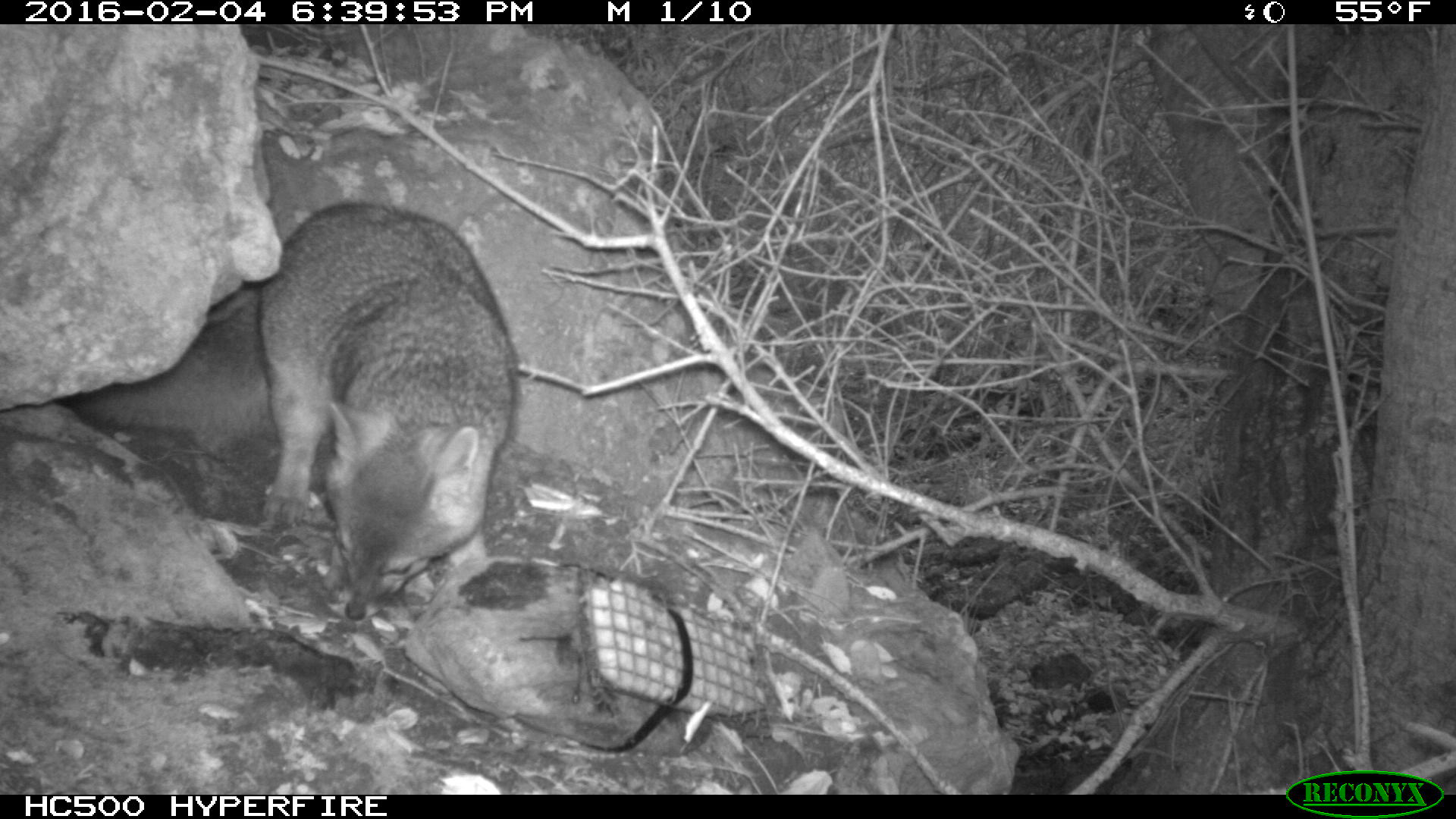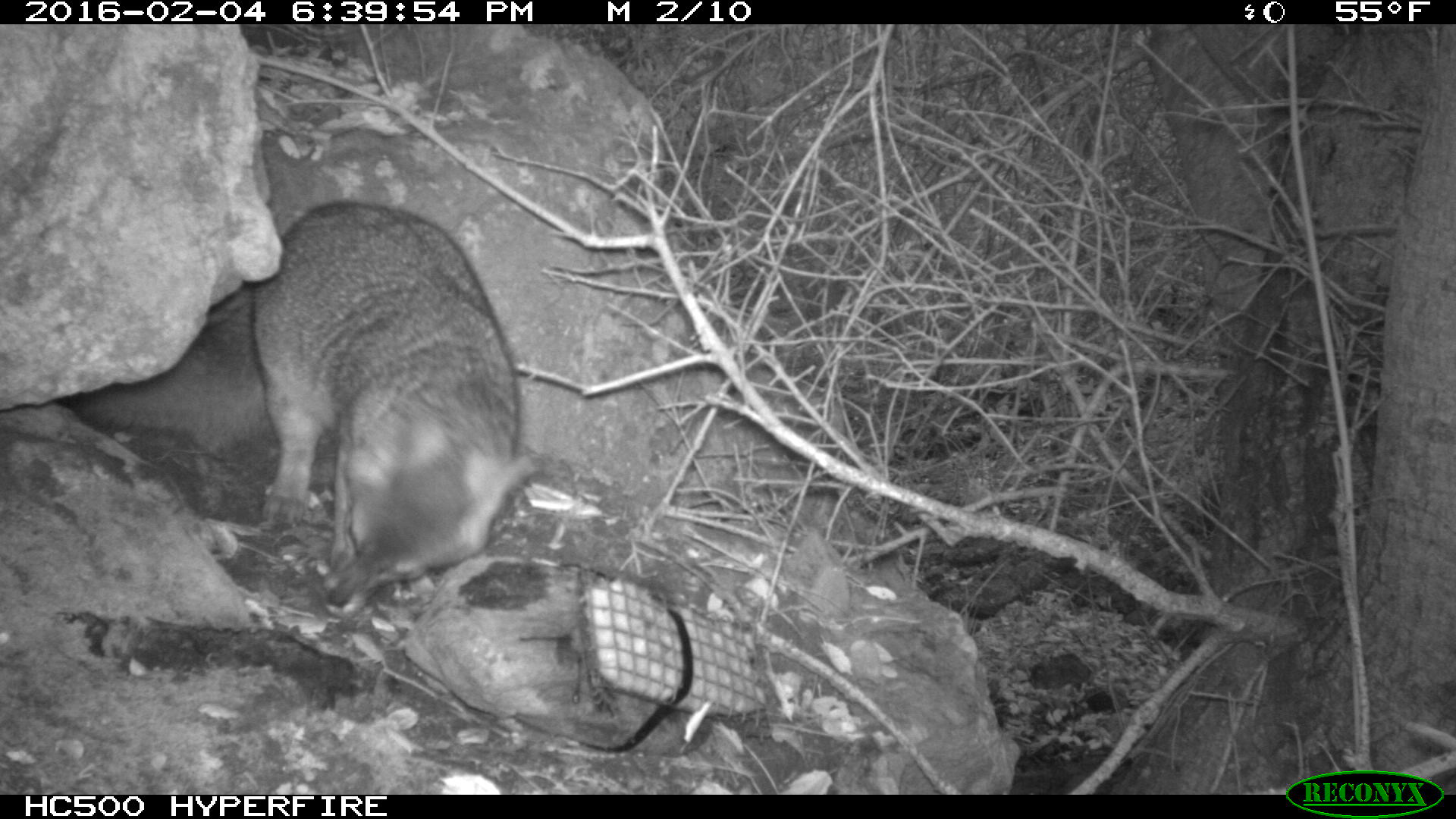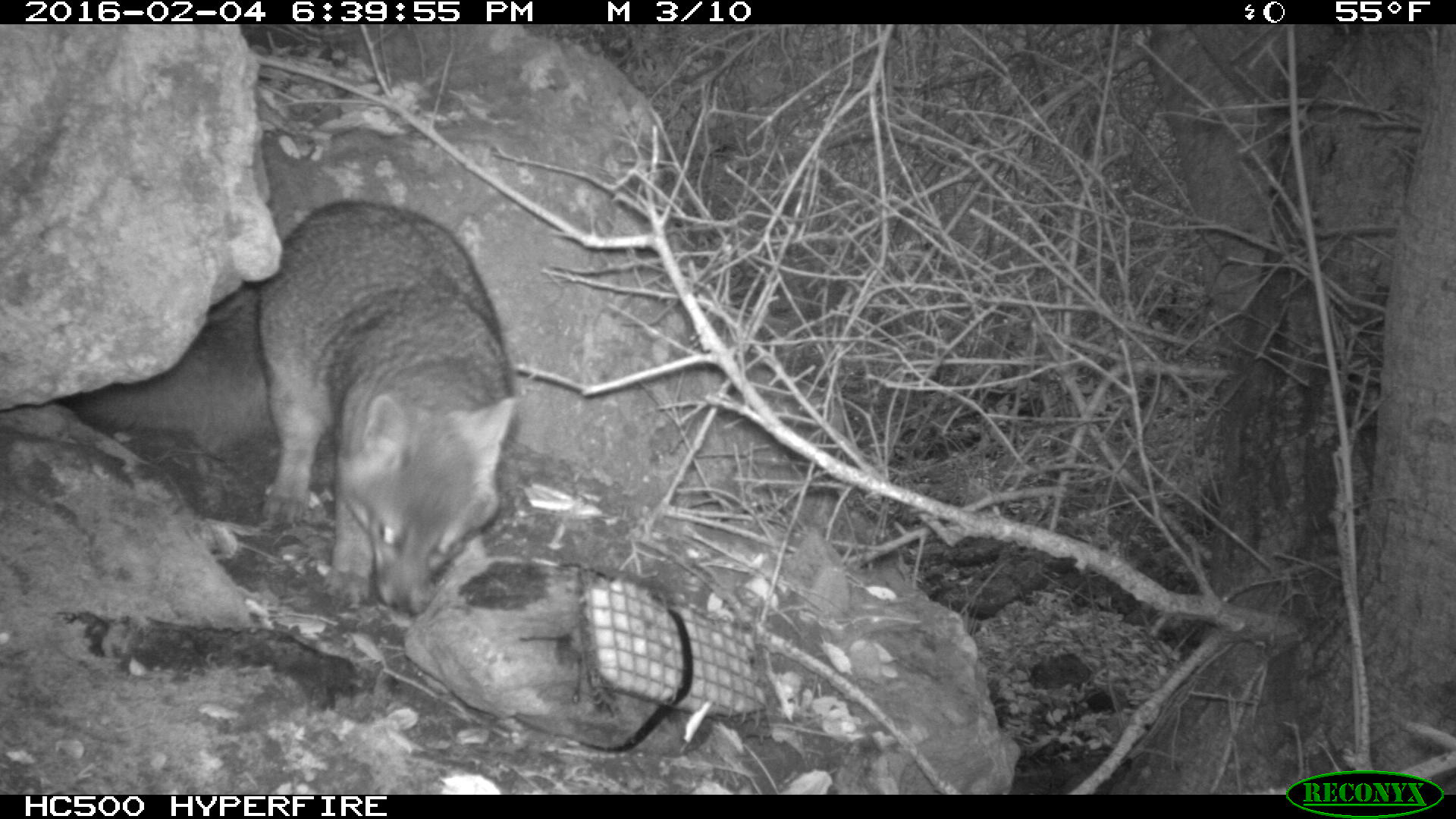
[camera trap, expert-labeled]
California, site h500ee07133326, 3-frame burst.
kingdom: Animalia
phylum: Chordata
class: Mammalia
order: Carnivora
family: Canidae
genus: Urocyon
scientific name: Urocyon littoralis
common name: island fox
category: fox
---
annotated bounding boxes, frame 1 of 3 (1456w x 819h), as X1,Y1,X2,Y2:
fox: 64,202,516,620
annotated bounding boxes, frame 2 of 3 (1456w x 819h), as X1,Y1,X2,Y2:
fox: 64,202,536,618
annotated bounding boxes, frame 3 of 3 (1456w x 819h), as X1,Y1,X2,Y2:
fox: 64,202,516,626